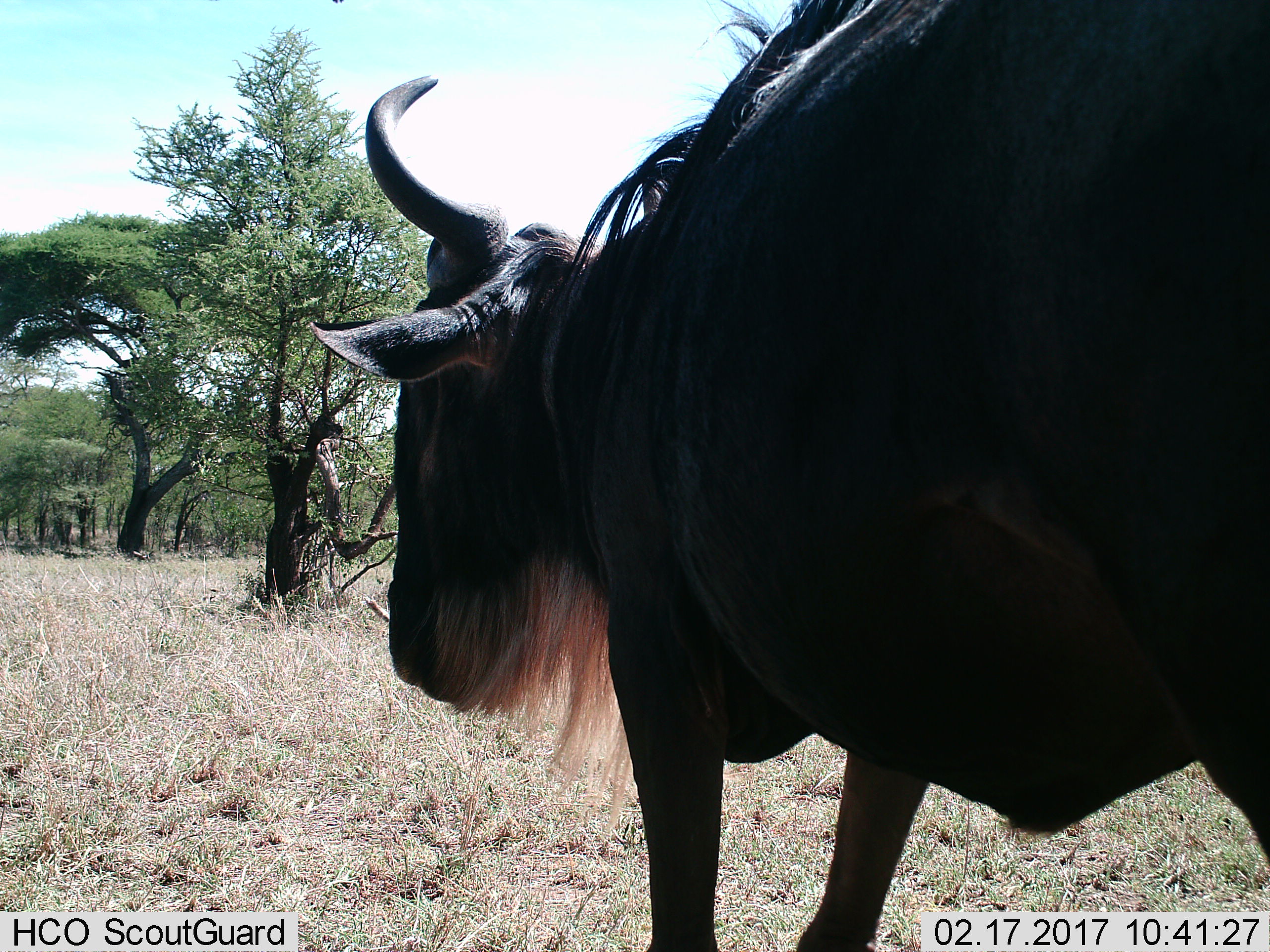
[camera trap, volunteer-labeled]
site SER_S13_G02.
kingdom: Animalia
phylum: Chordata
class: Mammalia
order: Artiodactyla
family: Bovidae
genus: Connochaetes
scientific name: Connochaetes taurinus taurinus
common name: blue wildebeest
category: wildebeestblue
Wildebeestblue (blue wildebeest) (Connochaetes taurinus taurinus), count 1. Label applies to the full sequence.